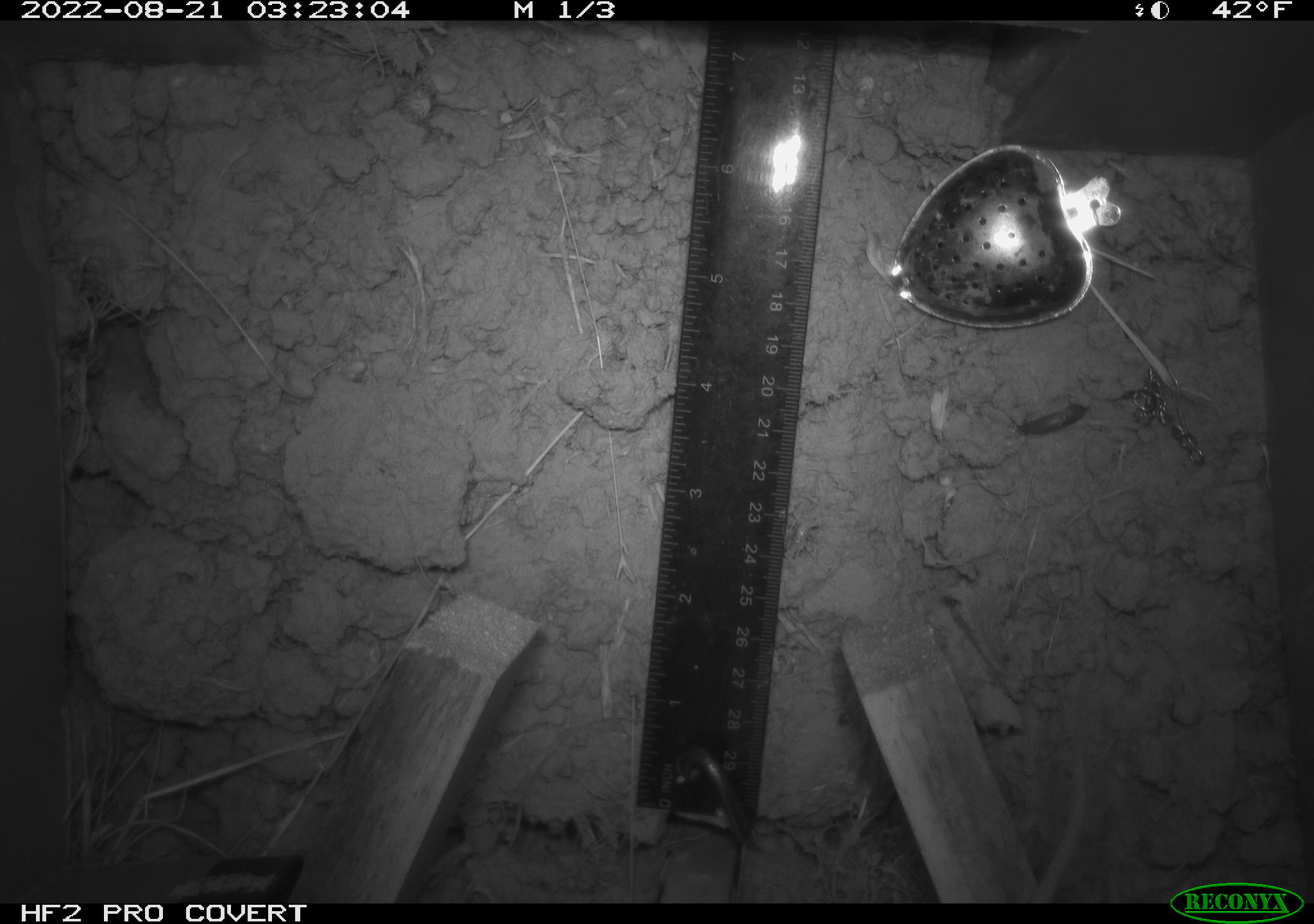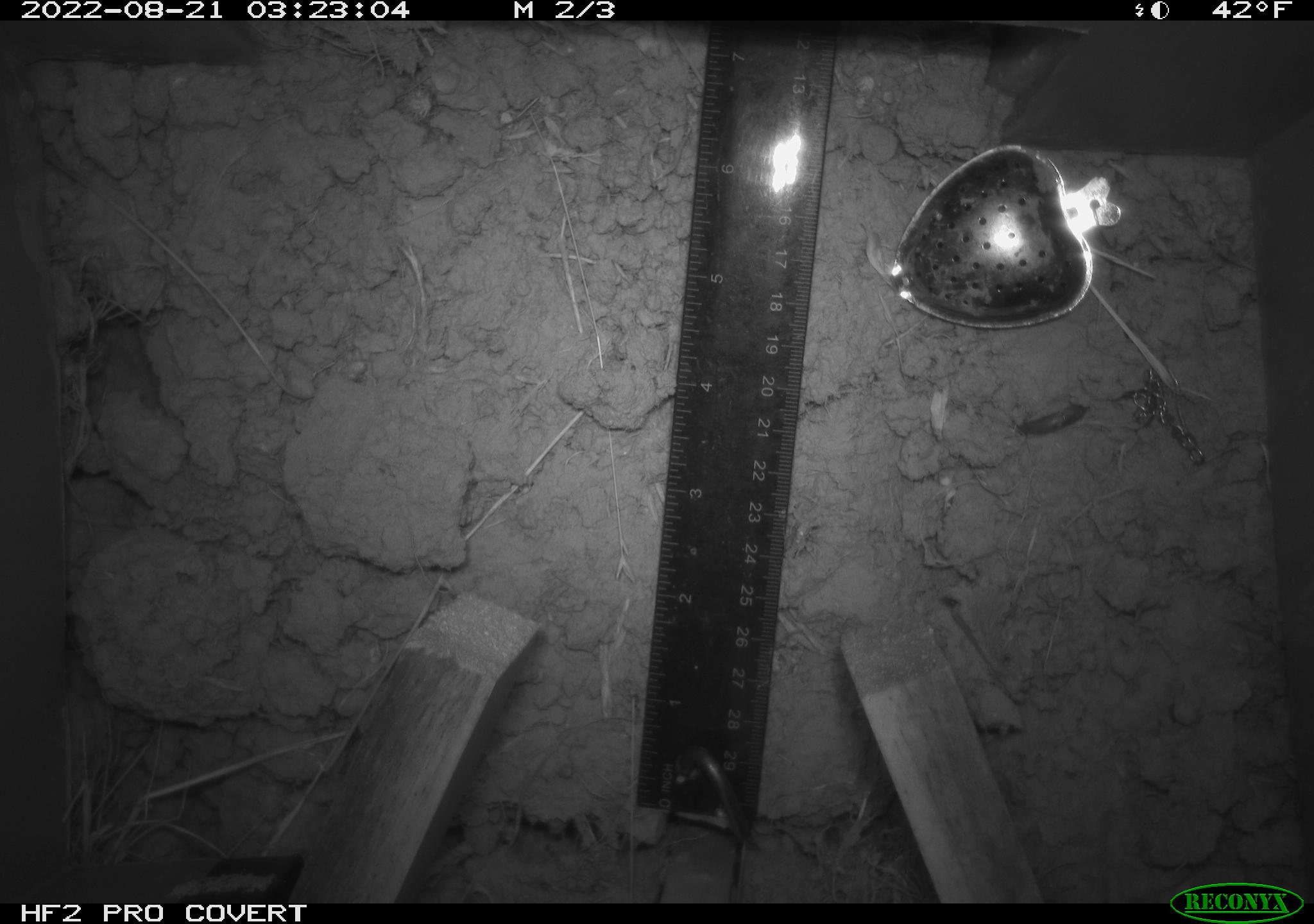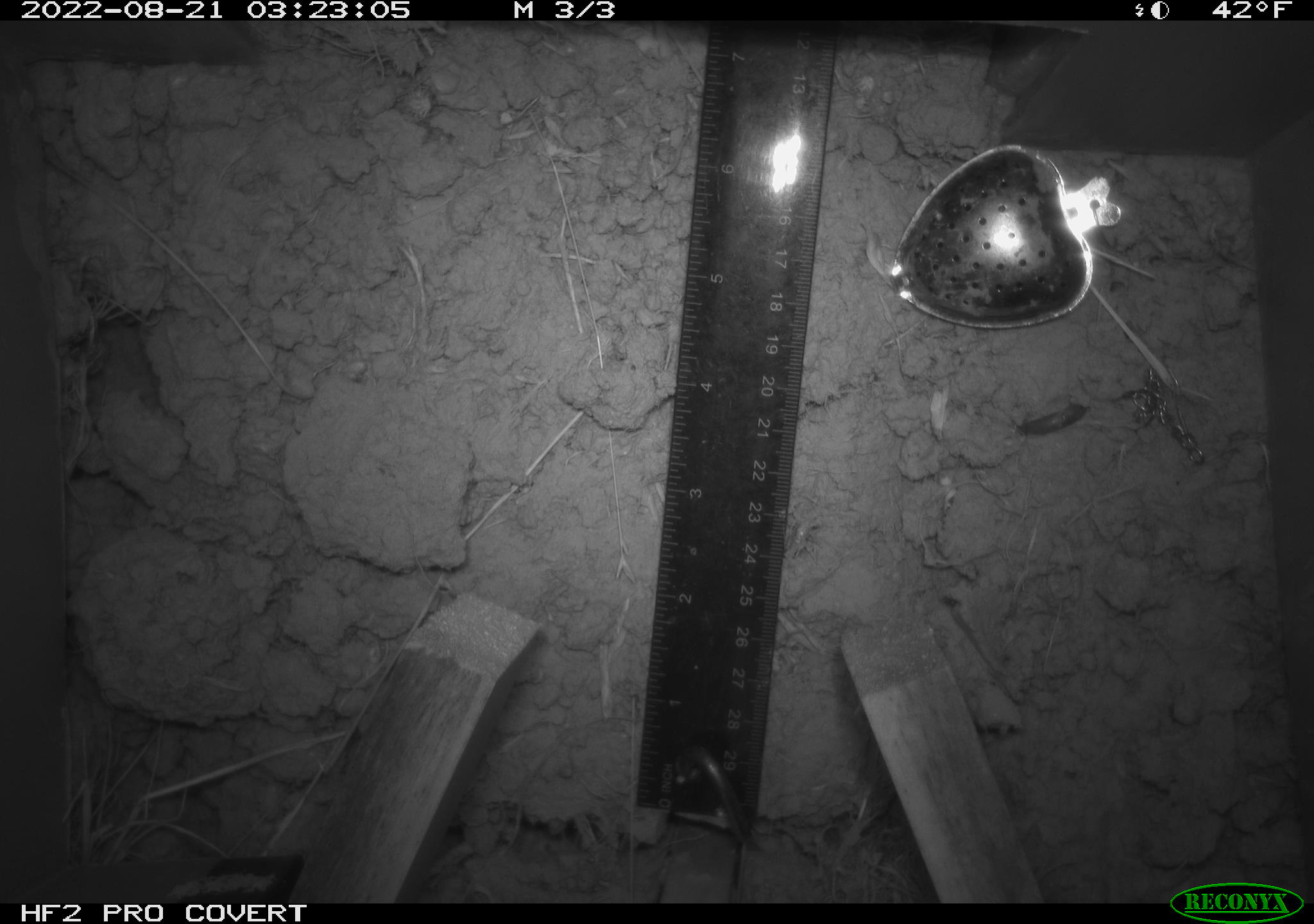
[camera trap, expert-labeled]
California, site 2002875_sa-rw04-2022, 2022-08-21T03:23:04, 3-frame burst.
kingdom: Animalia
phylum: Chordata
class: Mammalia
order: Rodentia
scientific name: Rodentia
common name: mouse species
Mouse species (Rodentia).